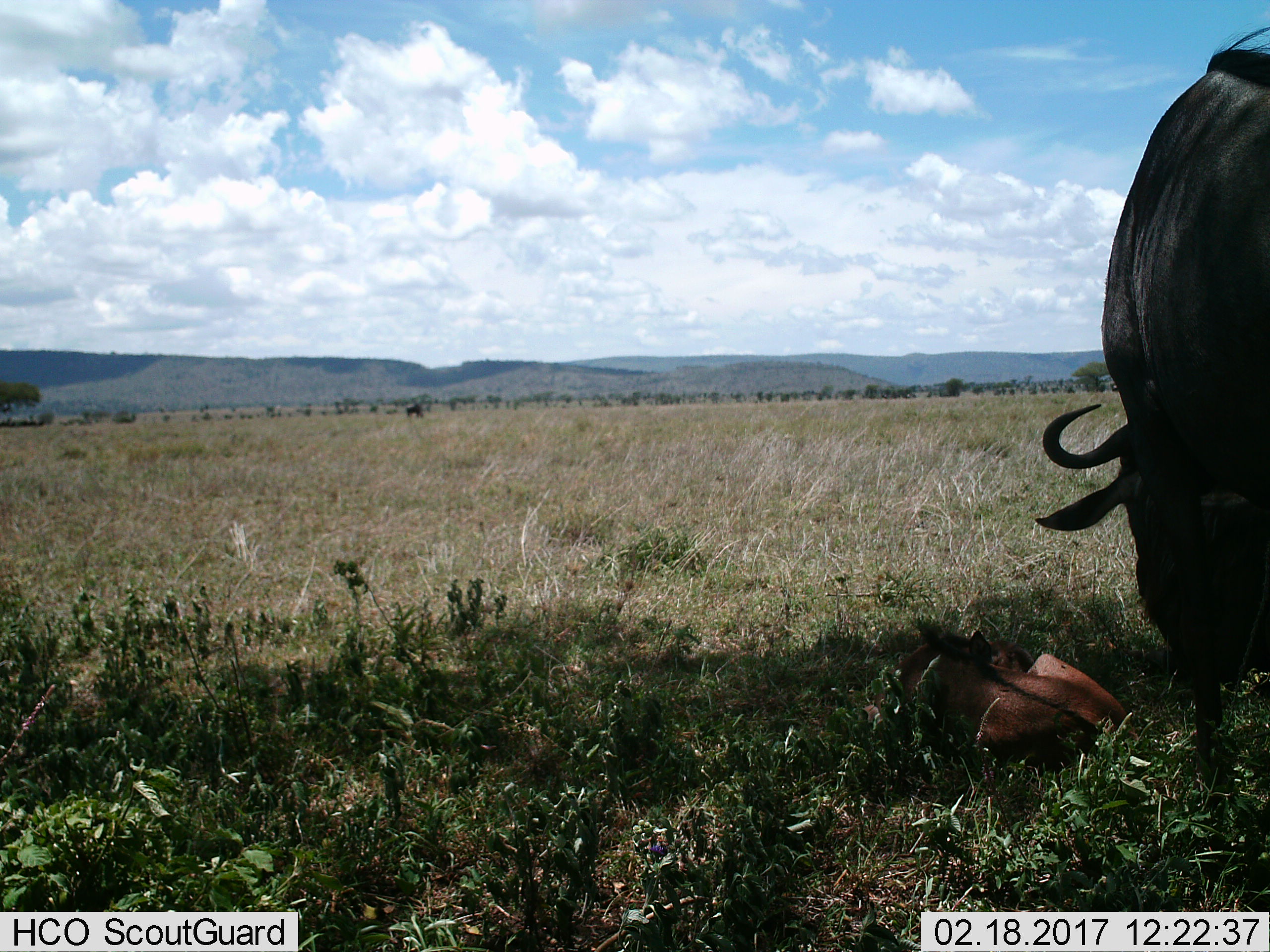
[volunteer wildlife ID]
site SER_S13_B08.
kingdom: Animalia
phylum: Chordata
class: Mammalia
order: Artiodactyla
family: Bovidae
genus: Connochaetes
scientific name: Connochaetes taurinus taurinus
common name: blue wildebeest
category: wildebeestblue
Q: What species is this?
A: Wildebeestblue (blue wildebeest) (Connochaetes taurinus taurinus).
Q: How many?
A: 1.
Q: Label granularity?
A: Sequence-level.